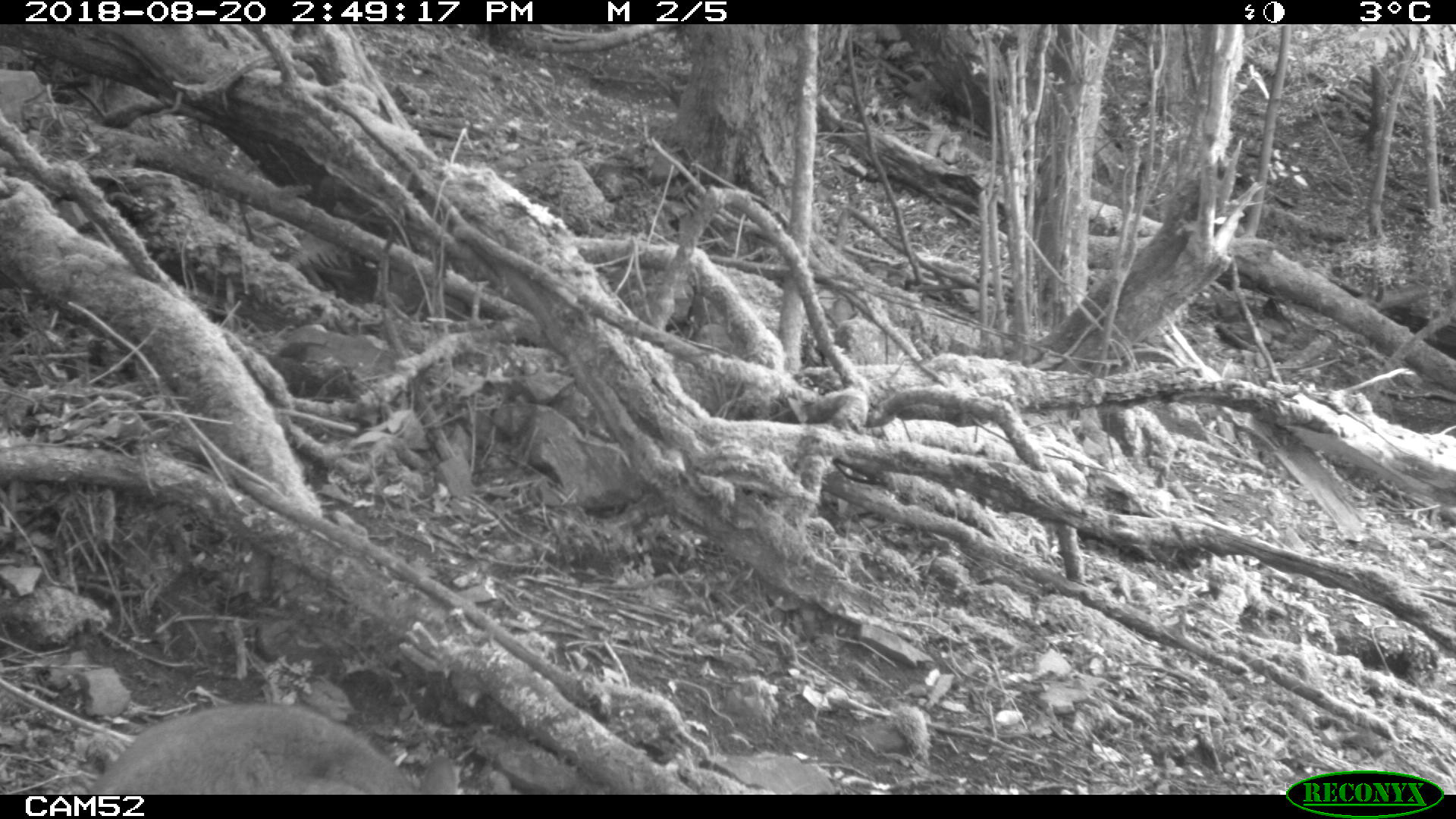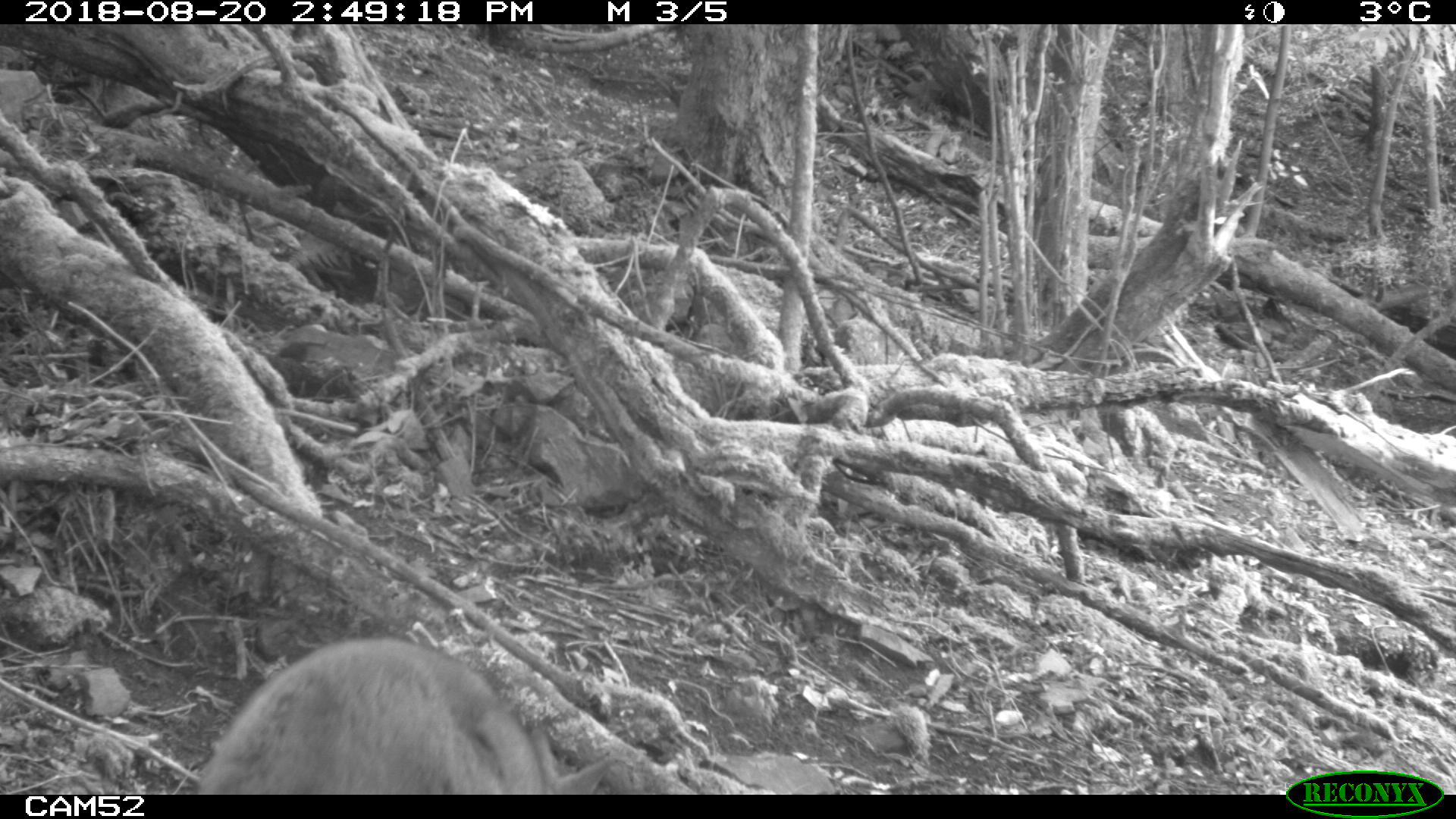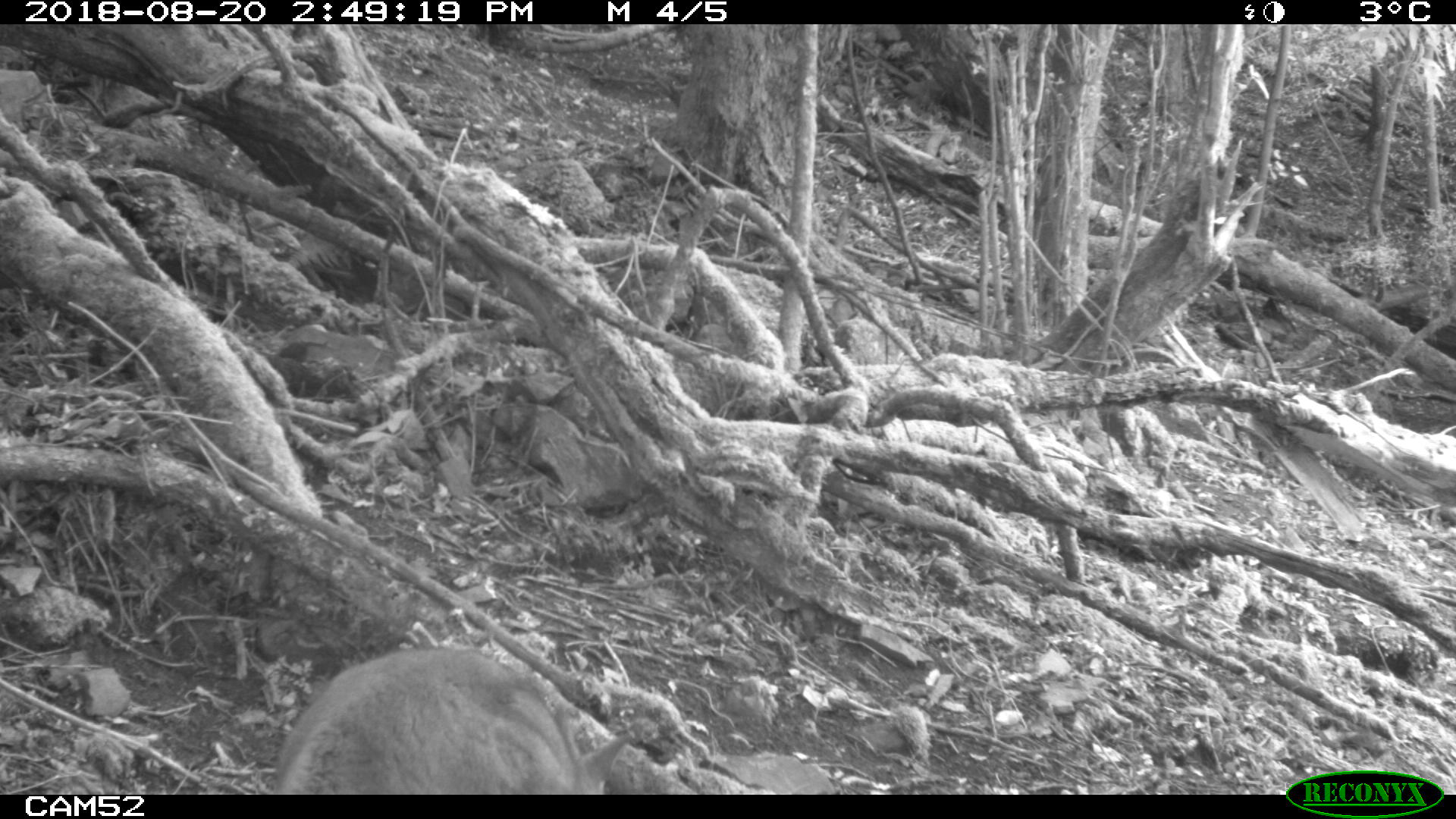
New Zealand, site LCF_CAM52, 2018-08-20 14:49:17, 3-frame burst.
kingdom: Animalia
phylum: Chordata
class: Mammalia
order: Diprotodontia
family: Macropodidae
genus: Notamacropus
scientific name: Notamacropus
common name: wallaby